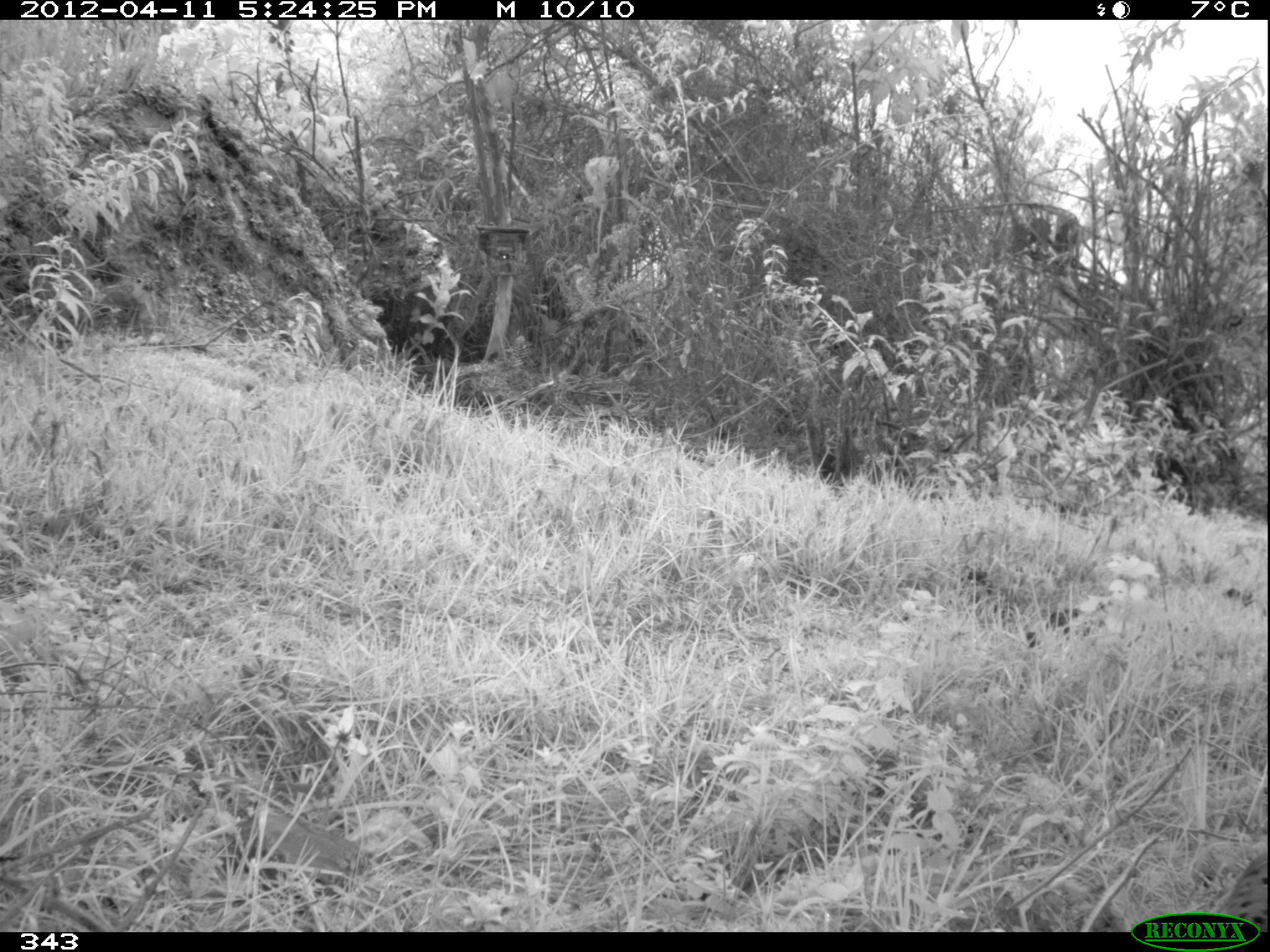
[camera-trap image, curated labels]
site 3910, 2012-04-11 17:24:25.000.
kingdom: Animalia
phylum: Chordata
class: Aves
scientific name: Aves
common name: bird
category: unknown bird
Unknown bird (bird) (Aves).